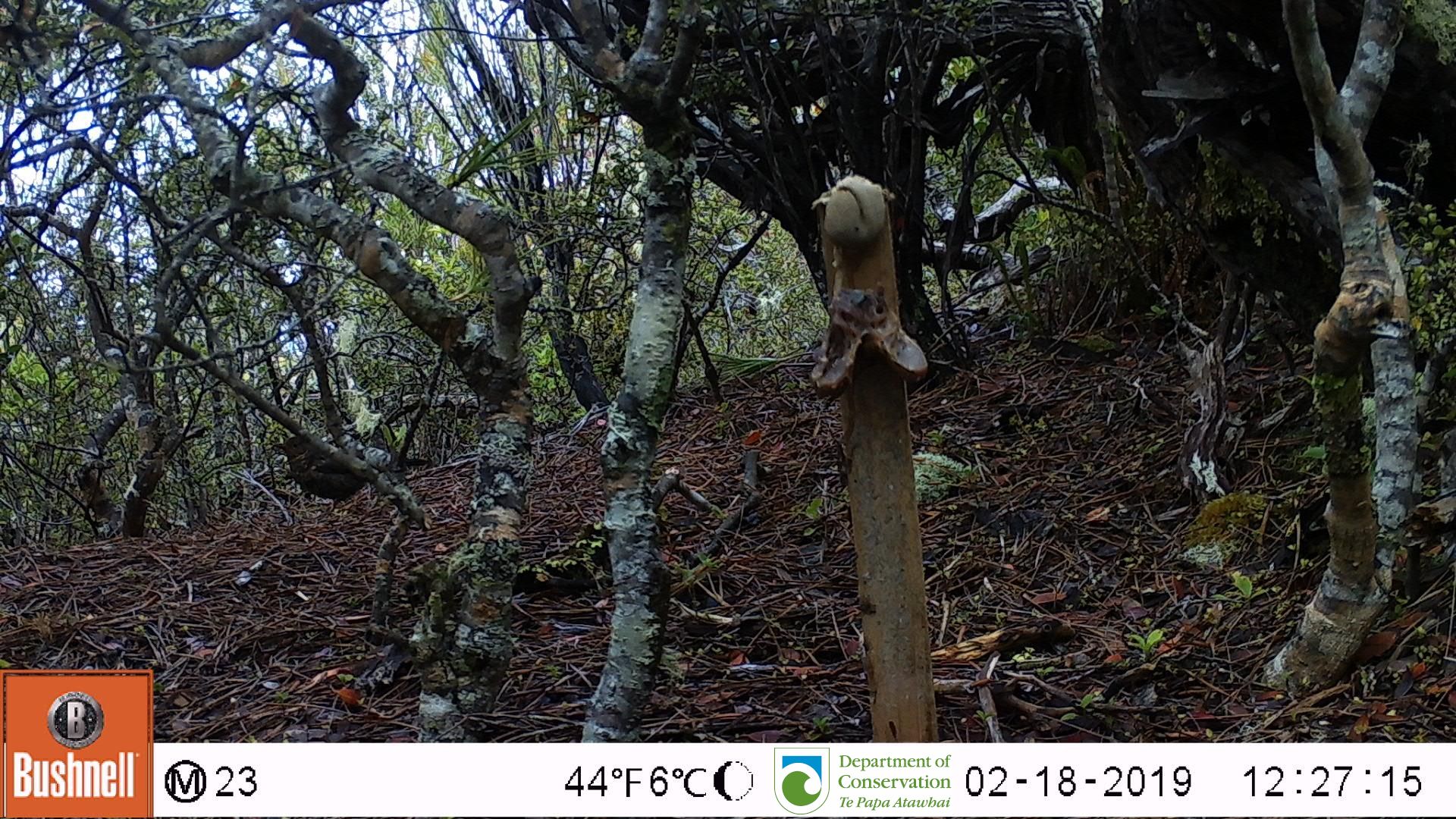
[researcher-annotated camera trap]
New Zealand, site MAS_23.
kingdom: Animalia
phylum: Chordata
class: Aves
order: Passeriformes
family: Turdidae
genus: Turdus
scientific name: Turdus merula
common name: eurasian blackbird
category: blackbird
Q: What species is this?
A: Blackbird (eurasian blackbird) (Turdus merula).